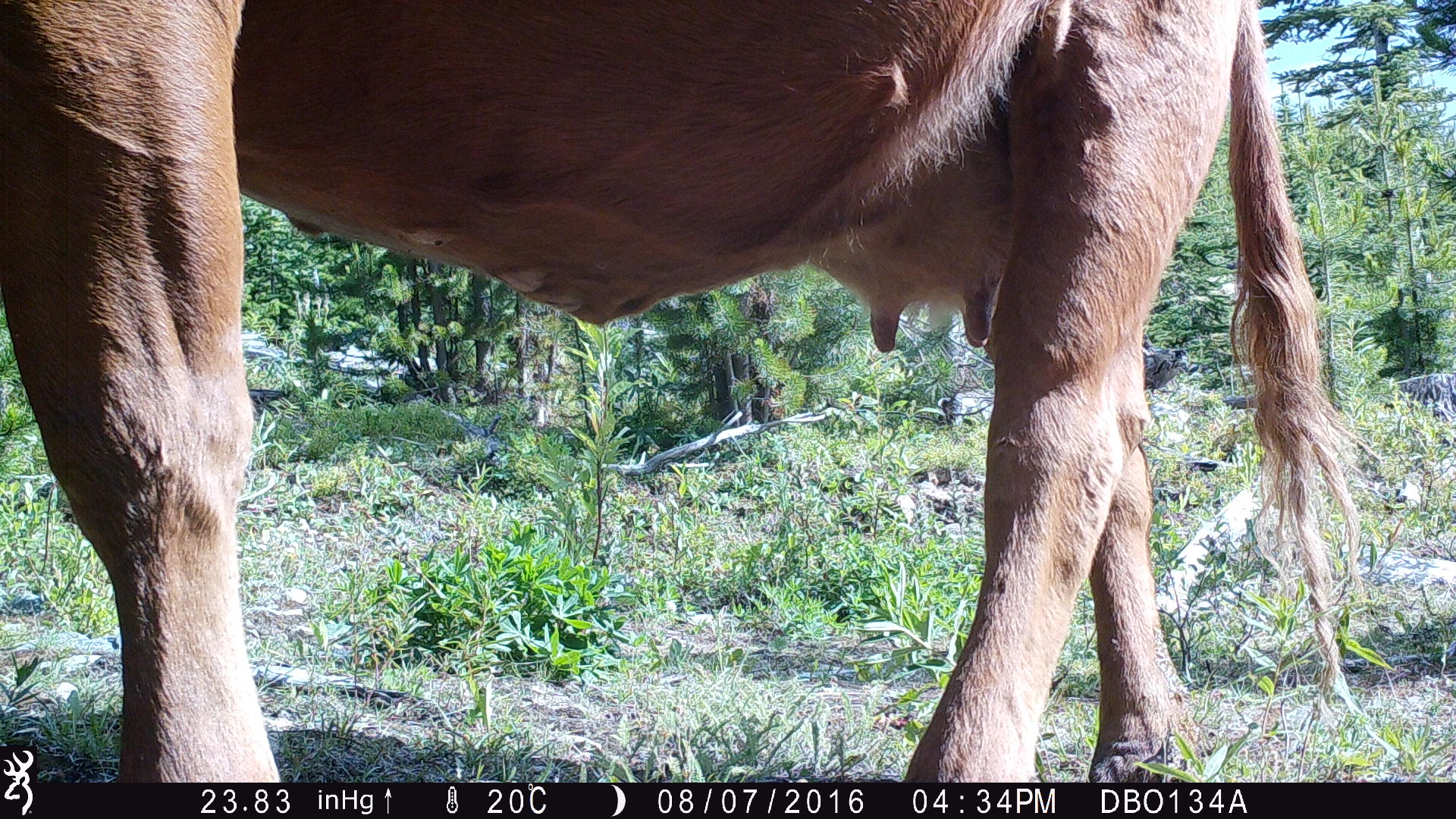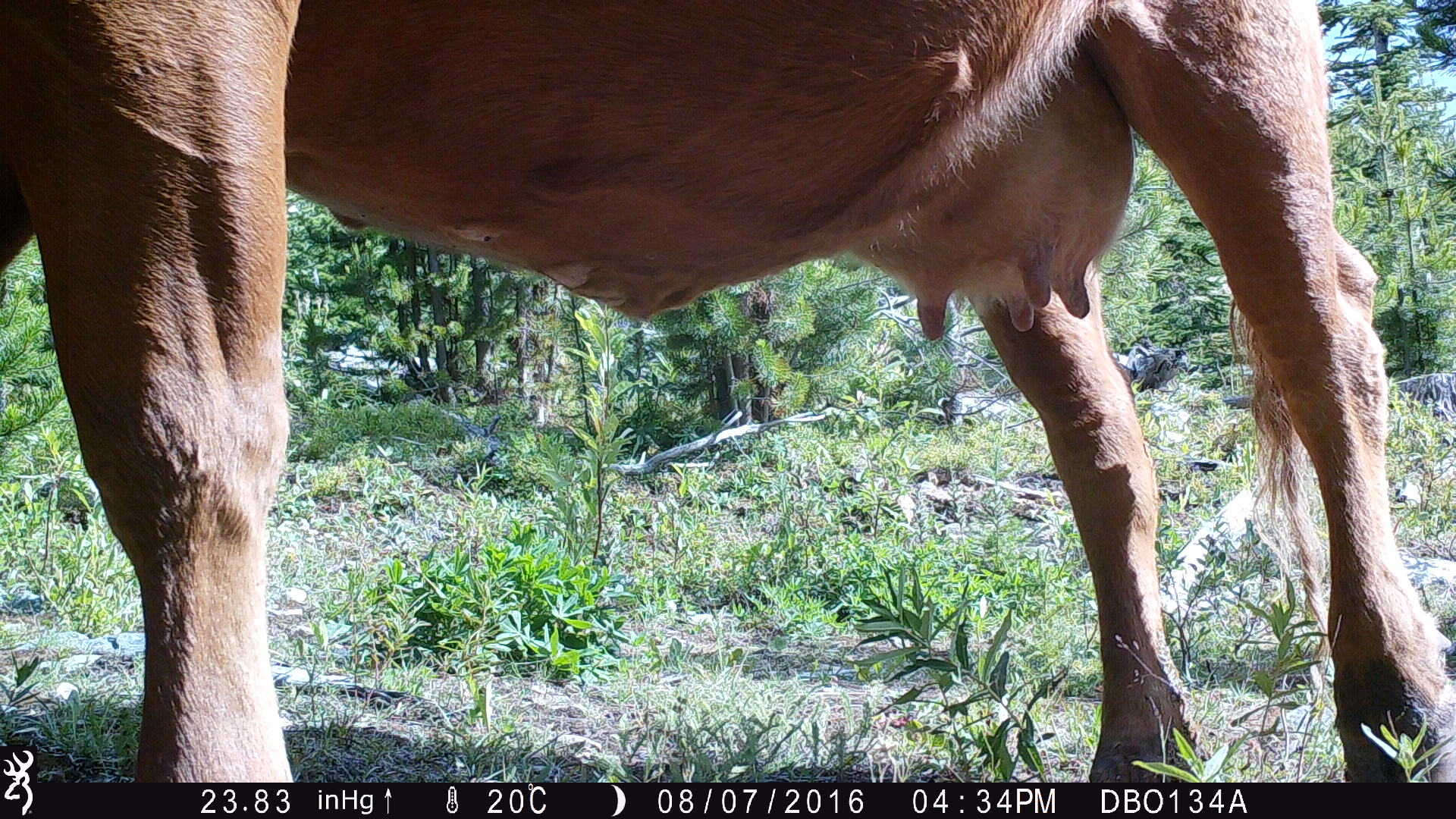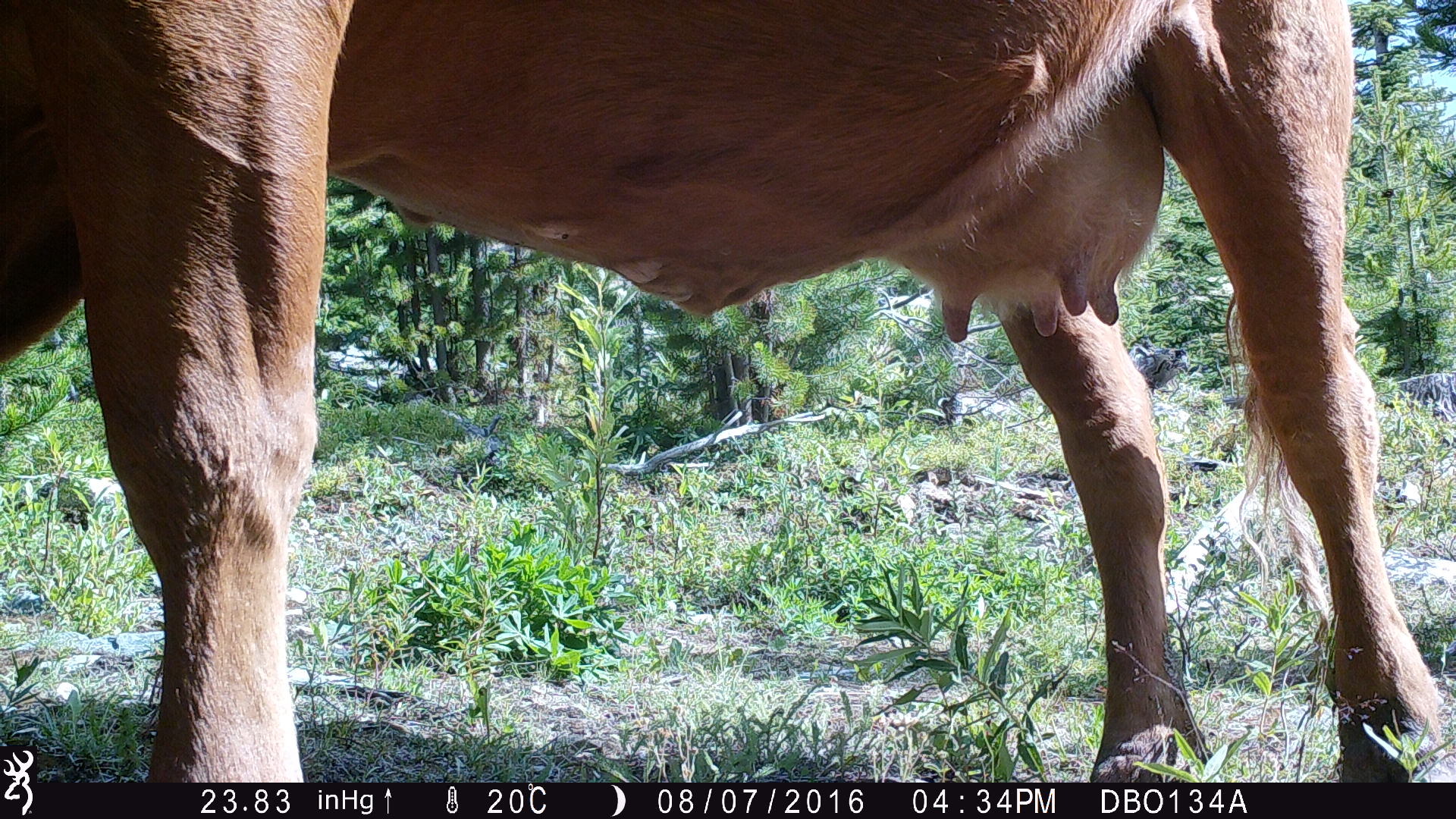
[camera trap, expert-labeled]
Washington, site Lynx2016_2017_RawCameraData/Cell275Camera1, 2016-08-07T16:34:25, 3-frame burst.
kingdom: Animalia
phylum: Chordata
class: Mammalia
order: Artiodactyla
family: Bovidae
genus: Bos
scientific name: Bos taurus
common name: domestic cattle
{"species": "domestic cattle (Bos taurus)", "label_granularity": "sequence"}